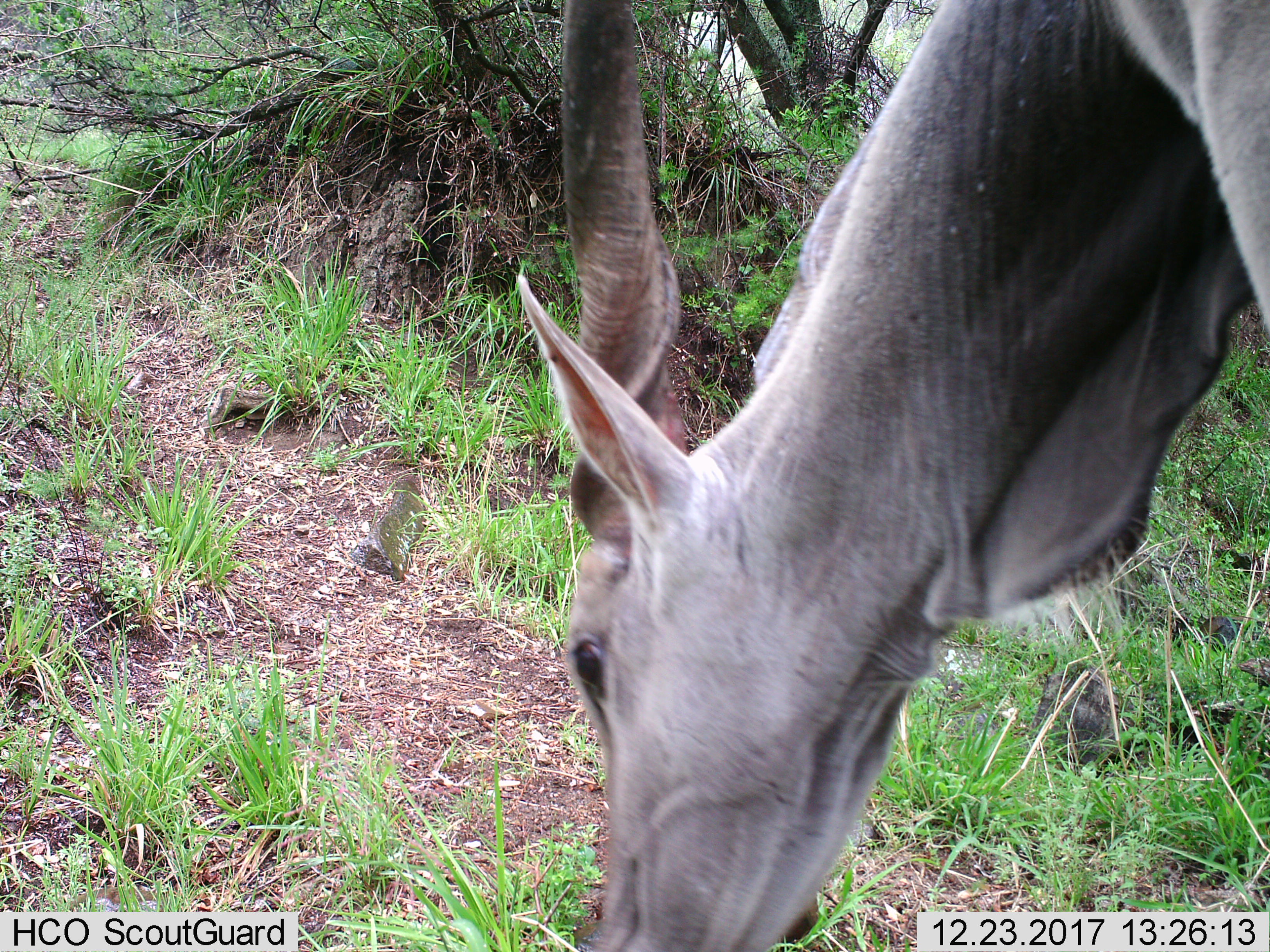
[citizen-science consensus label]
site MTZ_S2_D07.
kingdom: Animalia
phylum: Chordata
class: Mammalia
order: Artiodactyla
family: Bovidae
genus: Tragelaphus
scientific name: Tragelaphus oryx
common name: eland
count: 1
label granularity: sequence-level